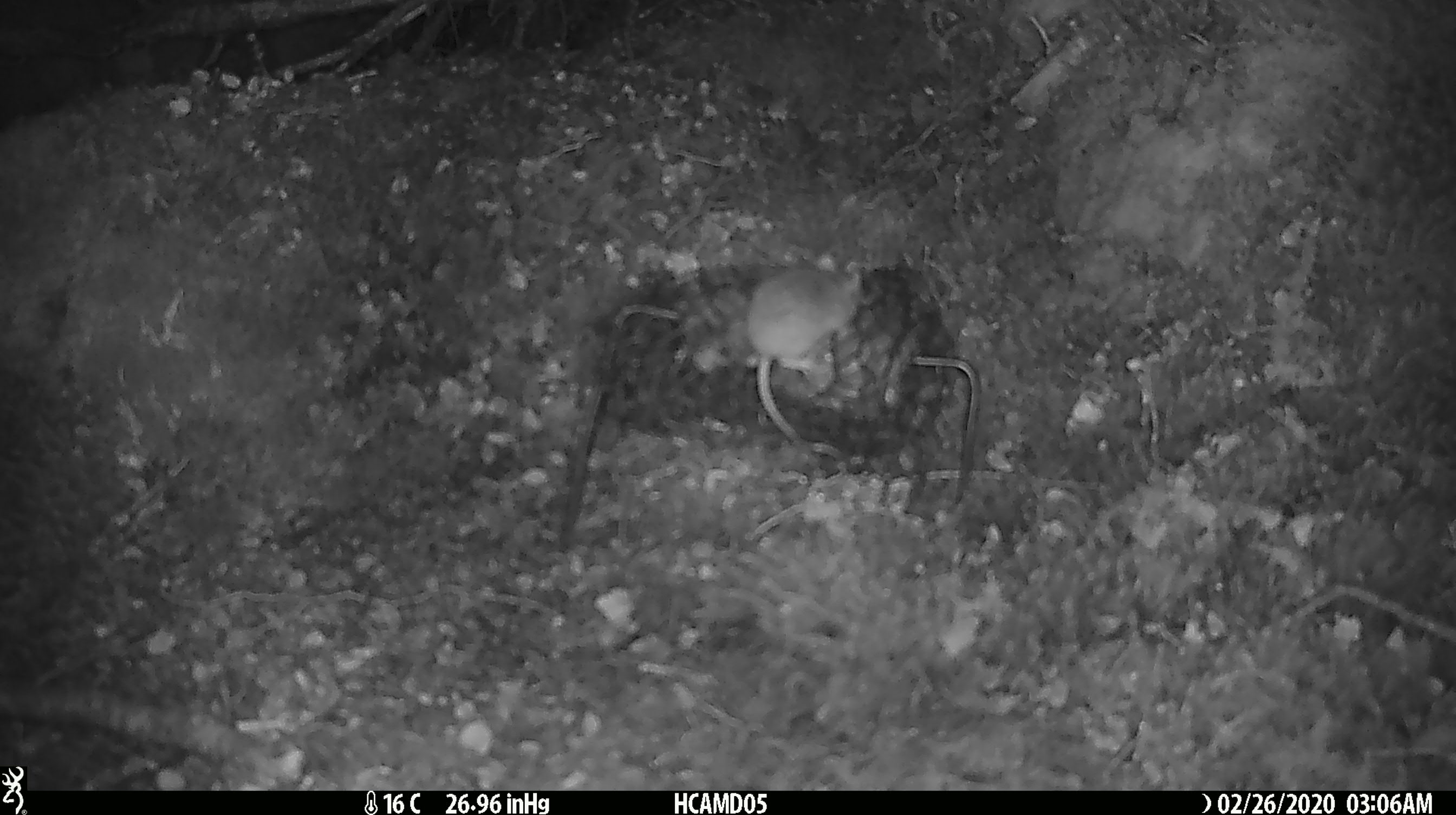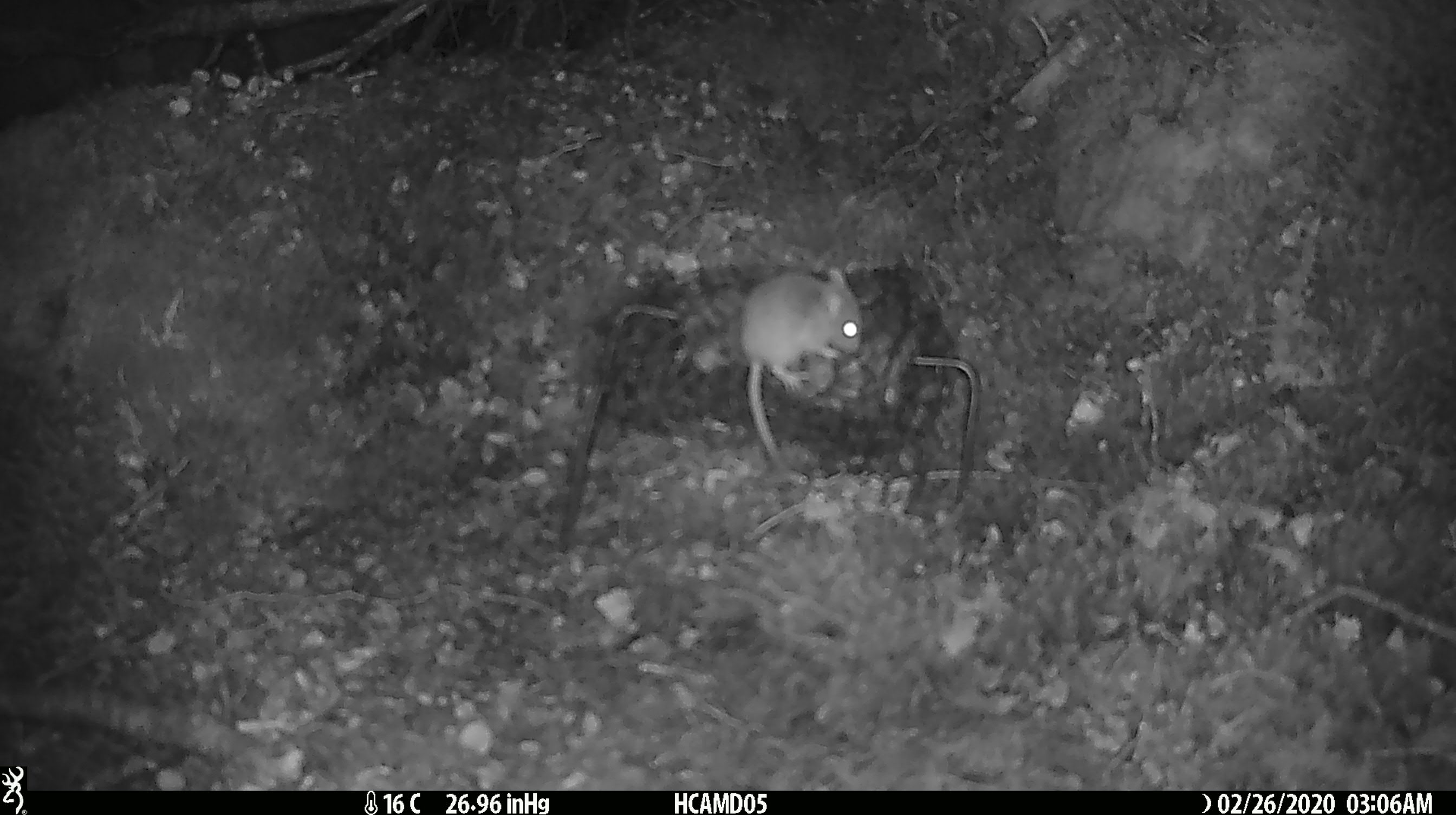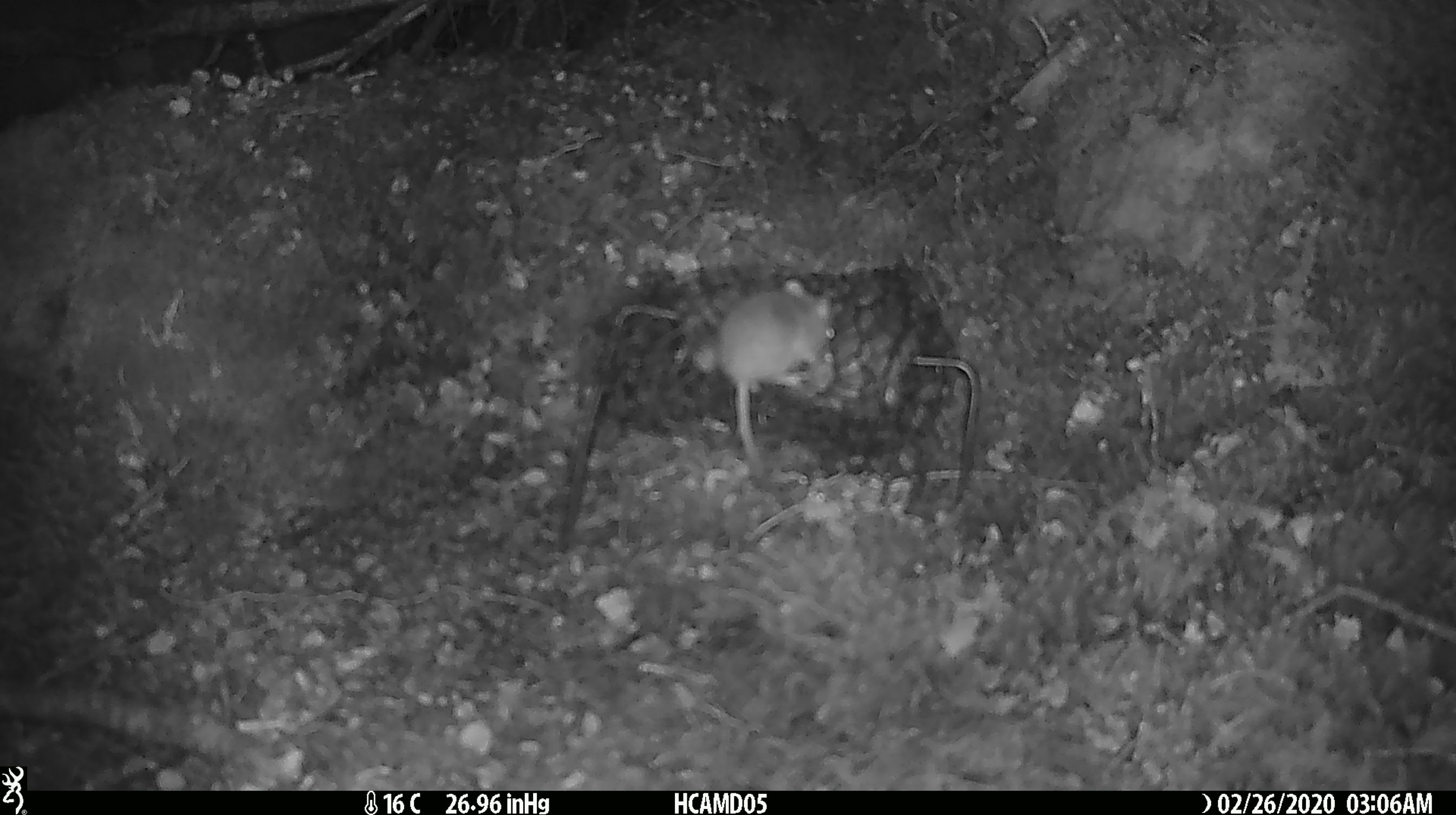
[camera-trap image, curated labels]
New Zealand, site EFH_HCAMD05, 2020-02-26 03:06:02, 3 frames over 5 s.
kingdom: Animalia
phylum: Chordata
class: Mammalia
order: Rodentia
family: Muridae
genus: Mus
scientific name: Mus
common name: mouse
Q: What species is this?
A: Mouse (Mus).